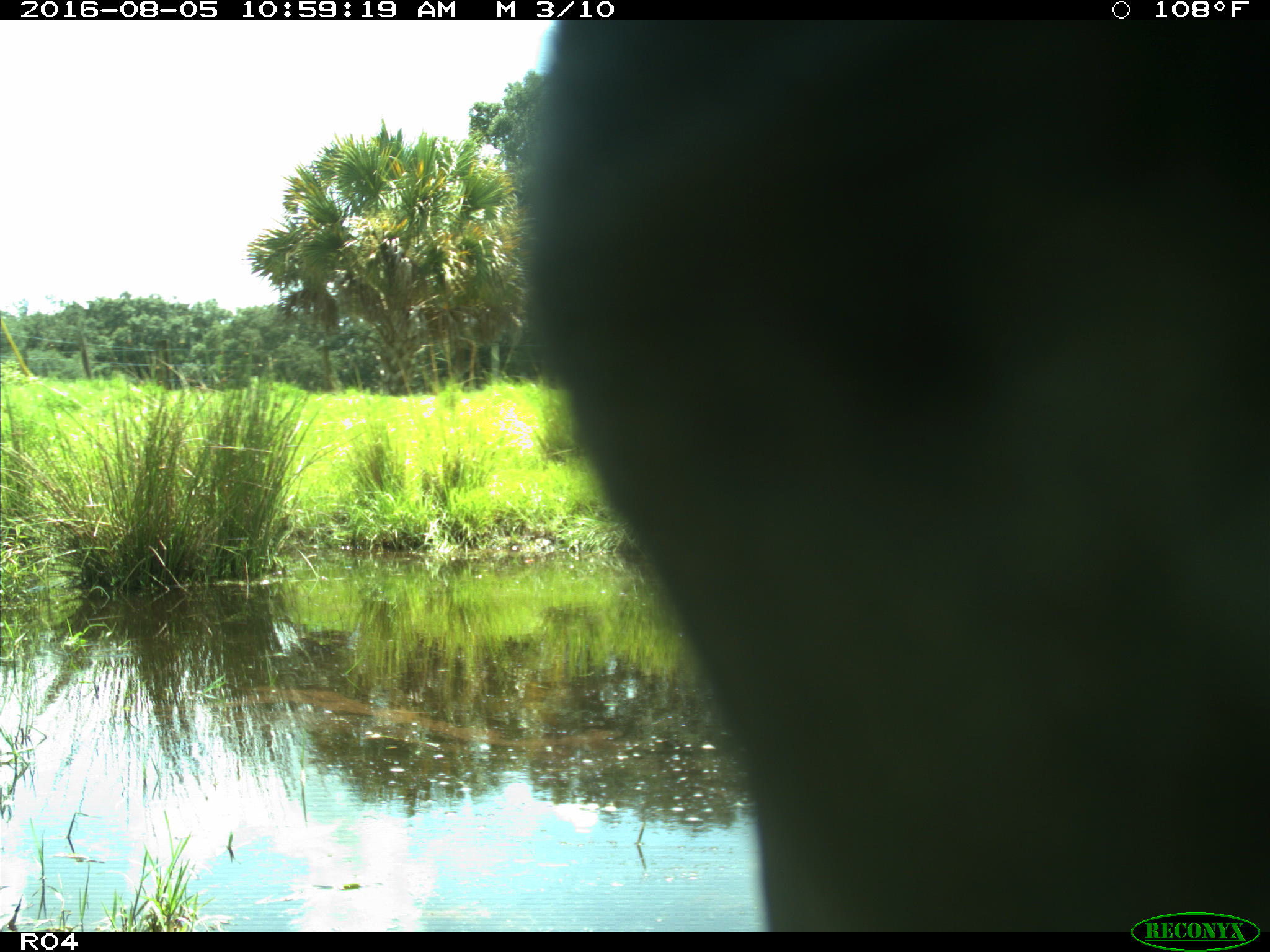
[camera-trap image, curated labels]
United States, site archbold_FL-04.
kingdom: Animalia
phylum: Chordata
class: Mammalia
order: Artiodactyla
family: Bovidae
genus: Bos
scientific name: Bos taurus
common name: domestic cow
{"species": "Bos taurus (domestic cow)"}